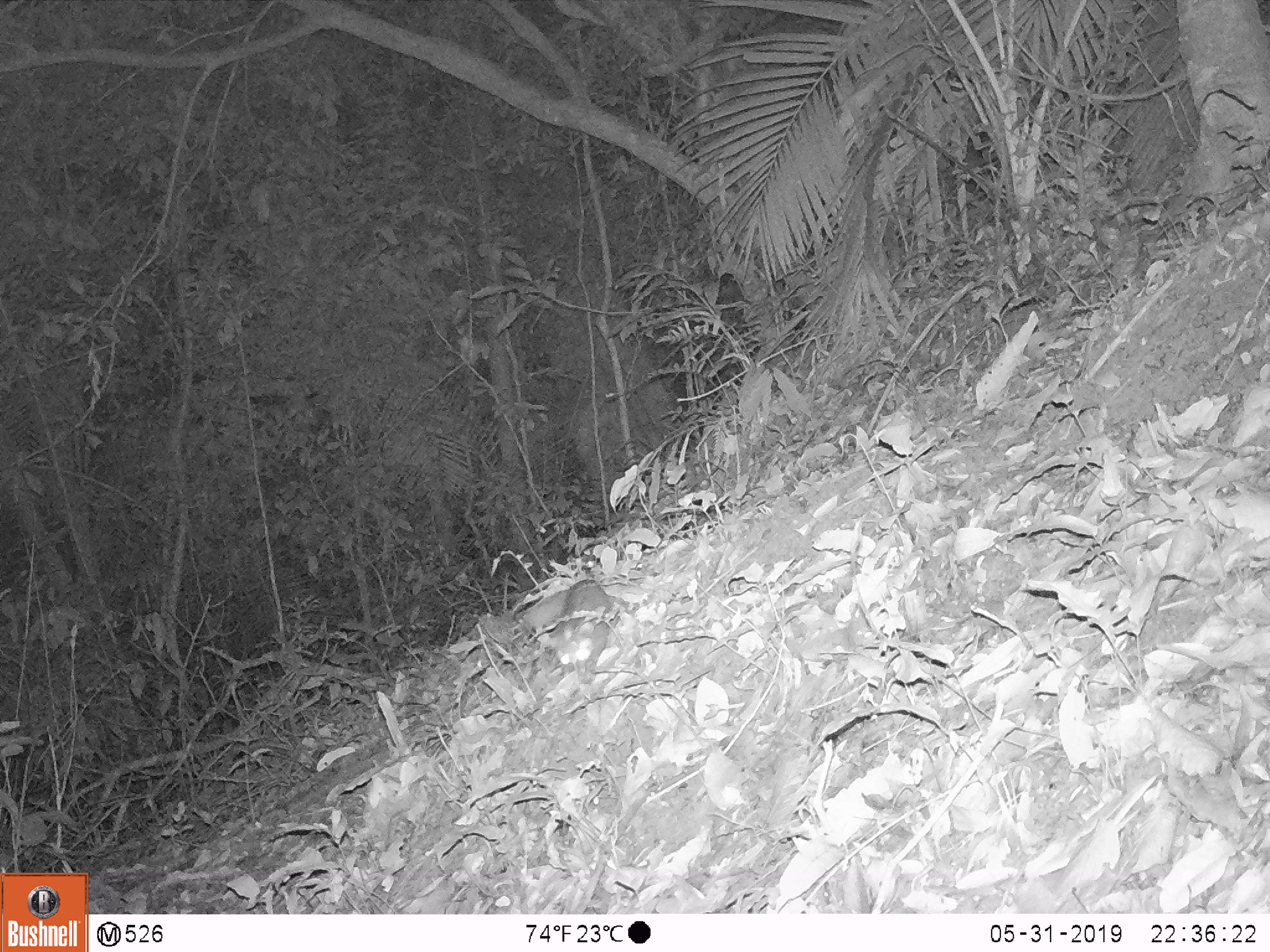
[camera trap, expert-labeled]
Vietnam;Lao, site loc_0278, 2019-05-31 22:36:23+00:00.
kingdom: Animalia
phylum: Chordata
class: Mammalia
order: Carnivora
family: Mustelidae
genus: Melogale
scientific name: Melogale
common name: ferret badger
Ferret badger (Melogale). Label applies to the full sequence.